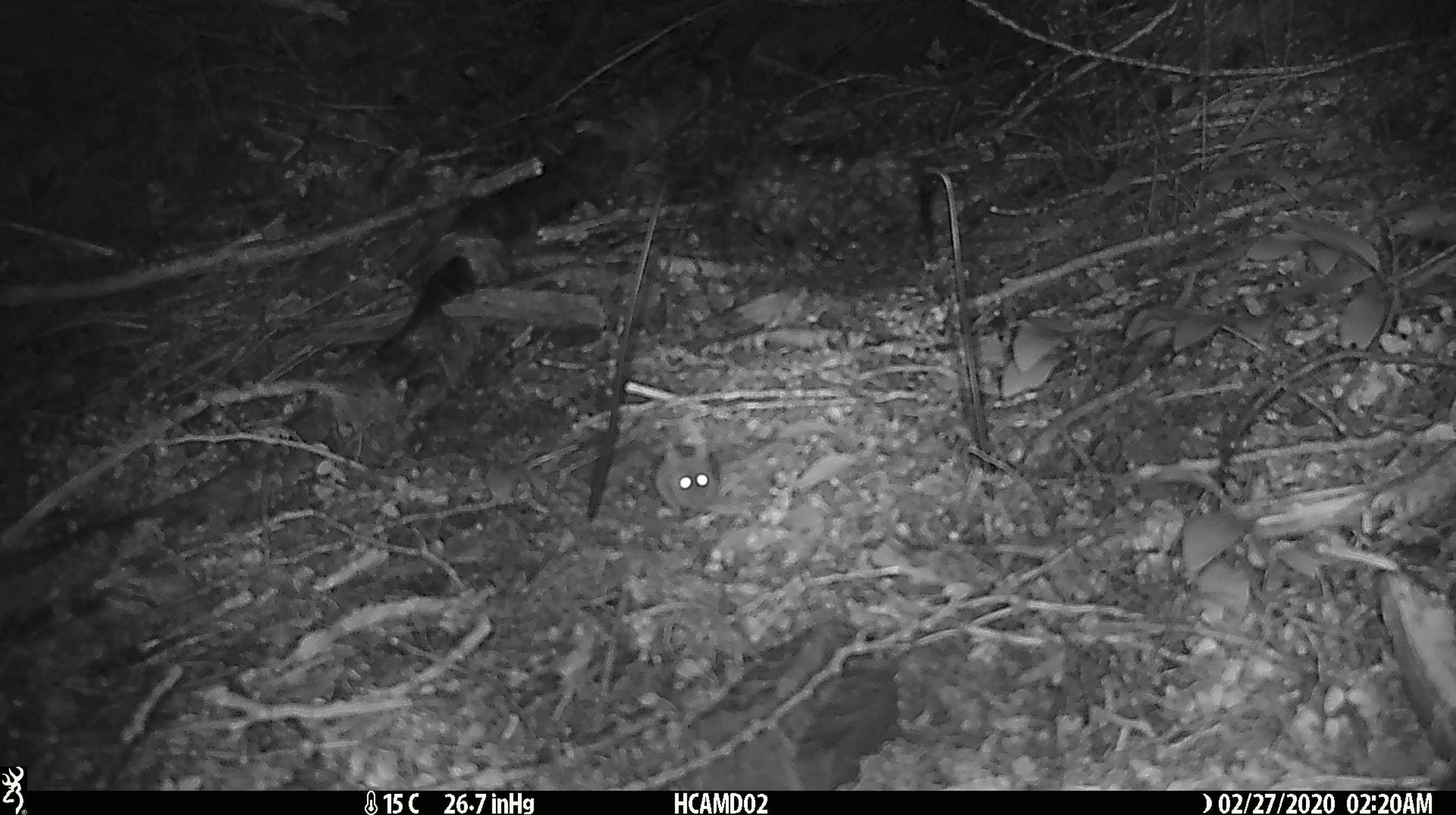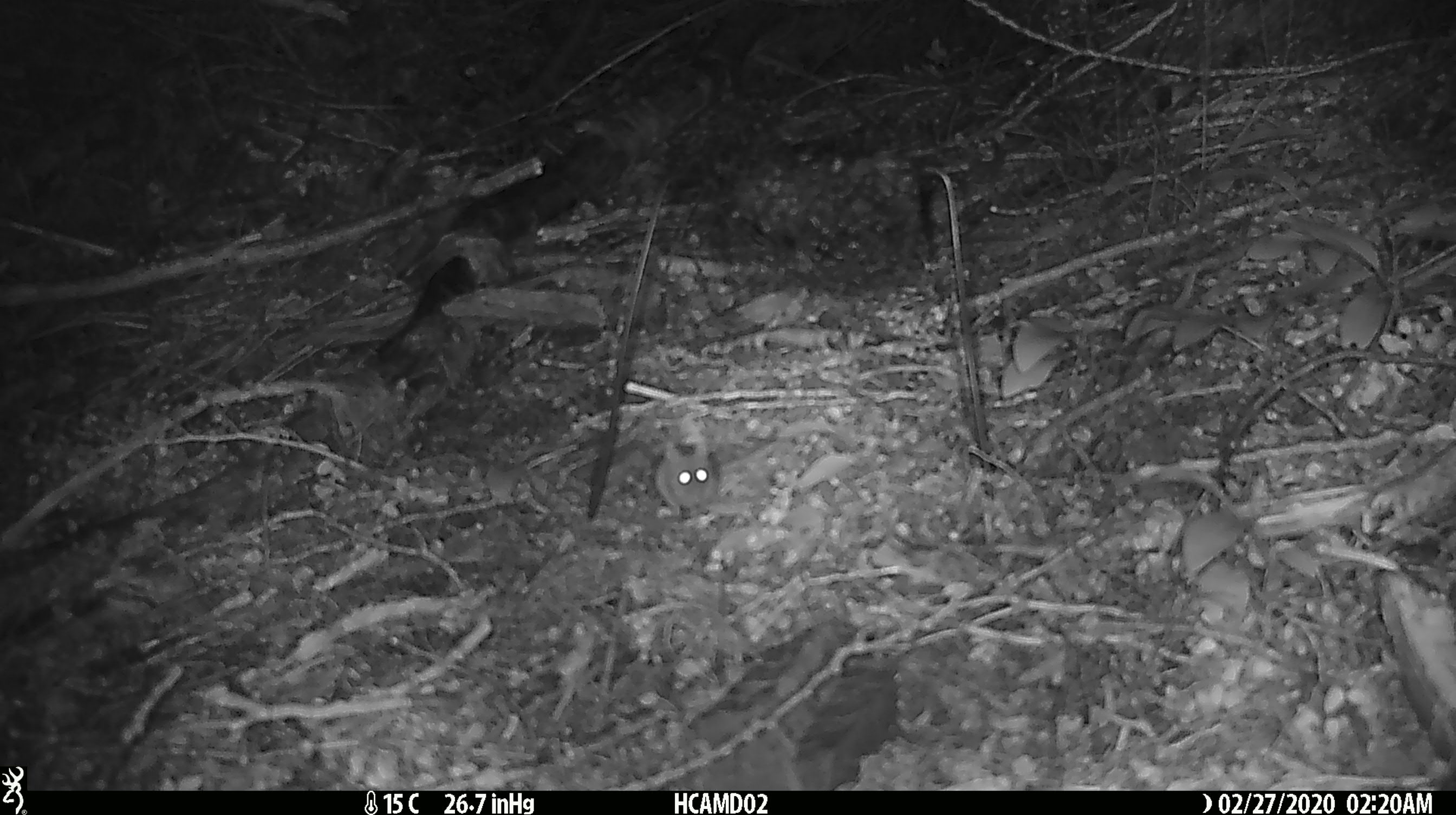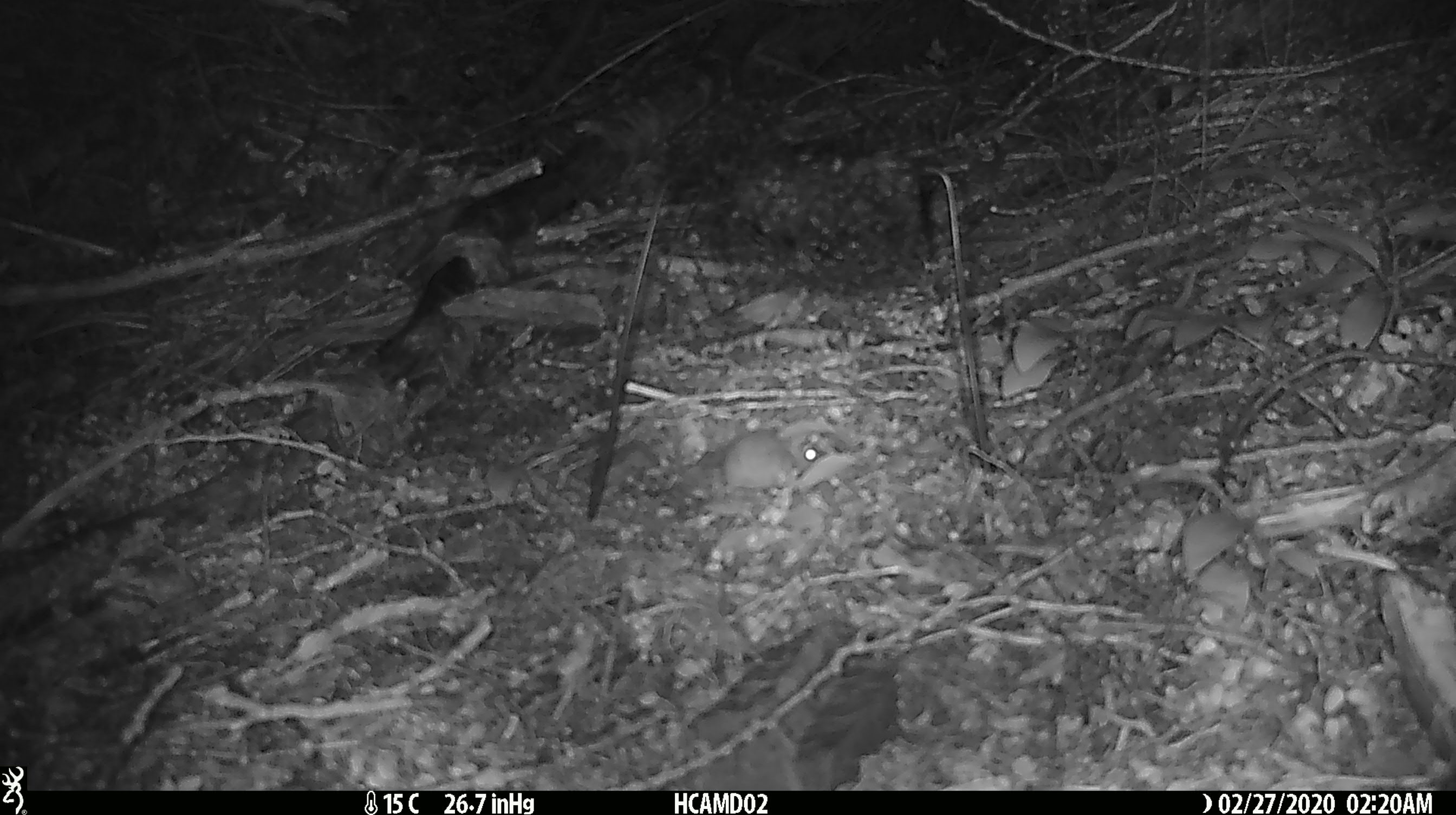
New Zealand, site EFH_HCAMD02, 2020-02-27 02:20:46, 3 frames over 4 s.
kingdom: Animalia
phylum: Chordata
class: Mammalia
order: Rodentia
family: Muridae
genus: Mus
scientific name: Mus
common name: mouse